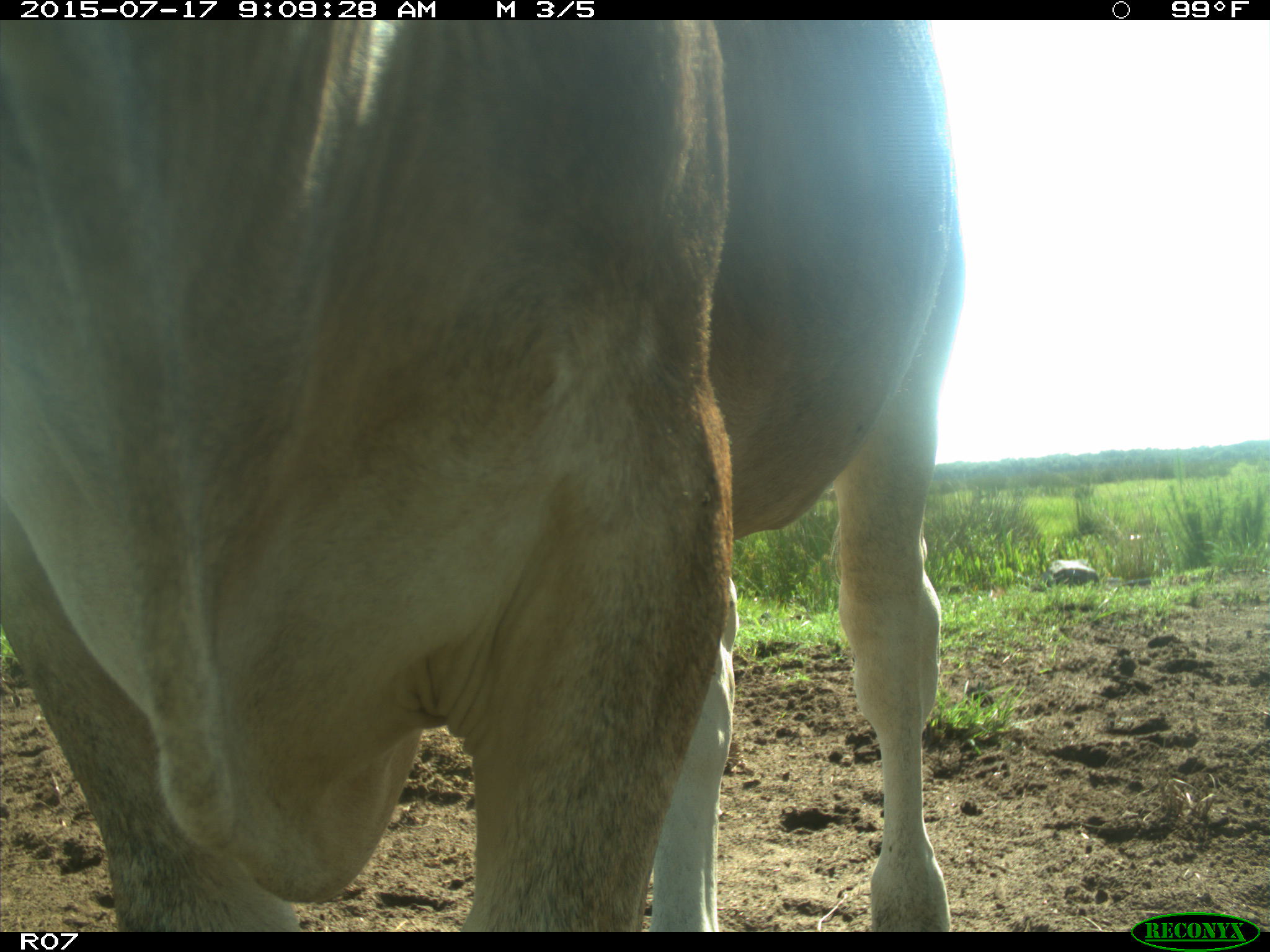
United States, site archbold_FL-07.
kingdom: Animalia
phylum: Chordata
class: Mammalia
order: Artiodactyla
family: Bovidae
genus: Bos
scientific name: Bos taurus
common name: domestic cow